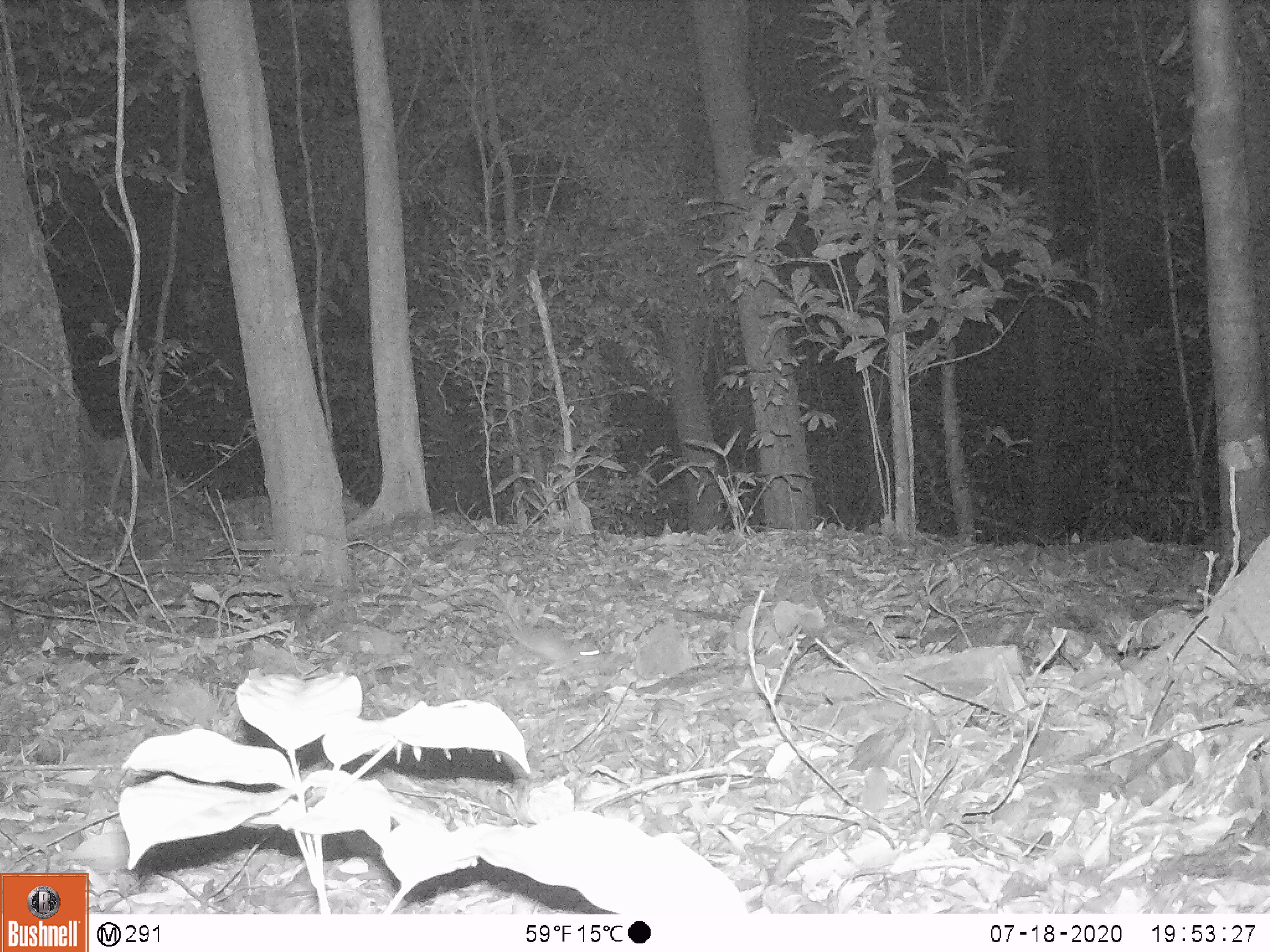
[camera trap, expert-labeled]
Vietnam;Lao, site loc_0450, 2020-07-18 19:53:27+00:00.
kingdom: Animalia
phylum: Chordata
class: Mammalia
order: Rodentia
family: Muridae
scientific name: Muridae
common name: old-world mice and rats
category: unidentified murid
Unidentified murid (old-world mice and rats) (Muridae). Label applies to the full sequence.